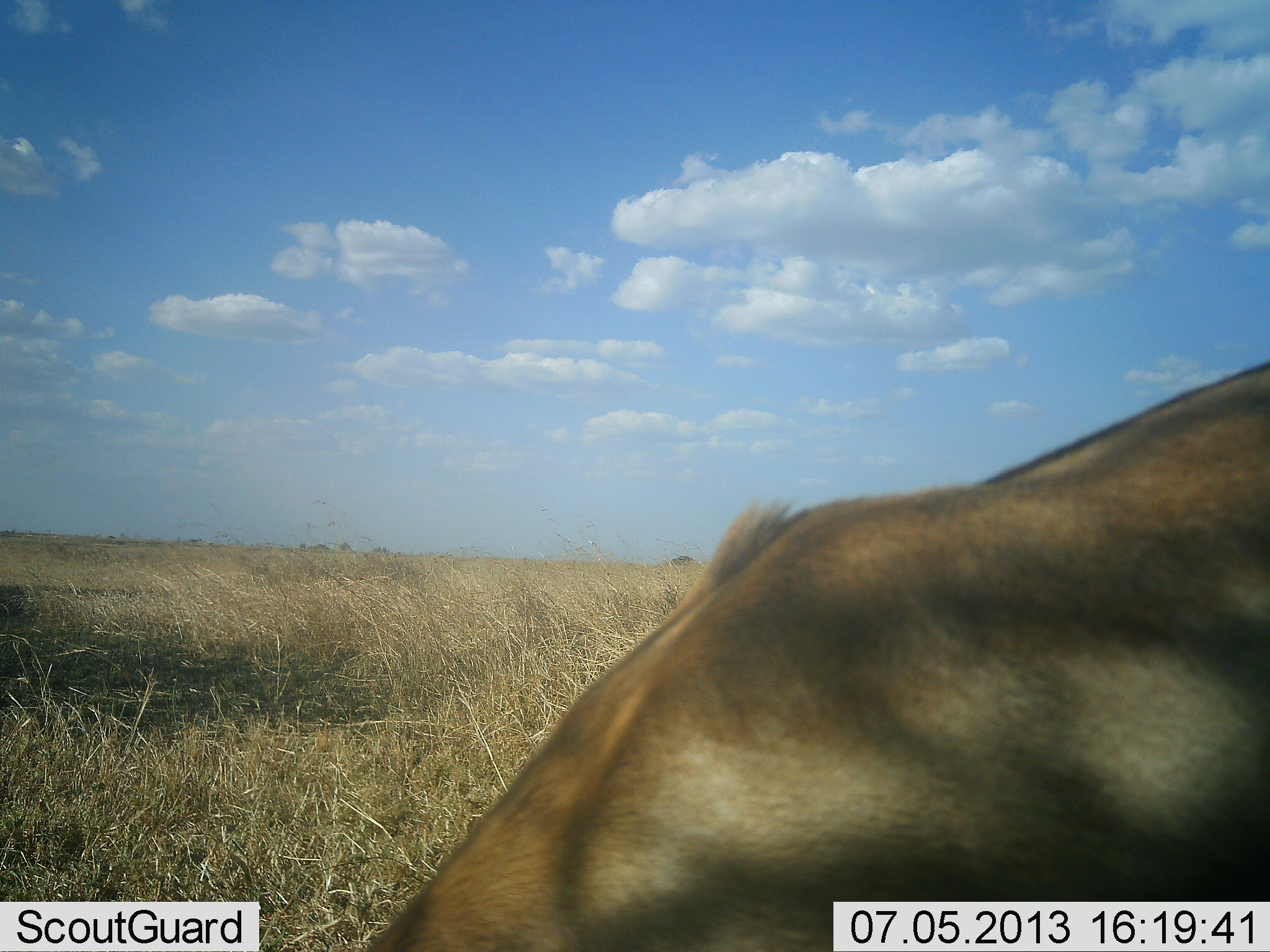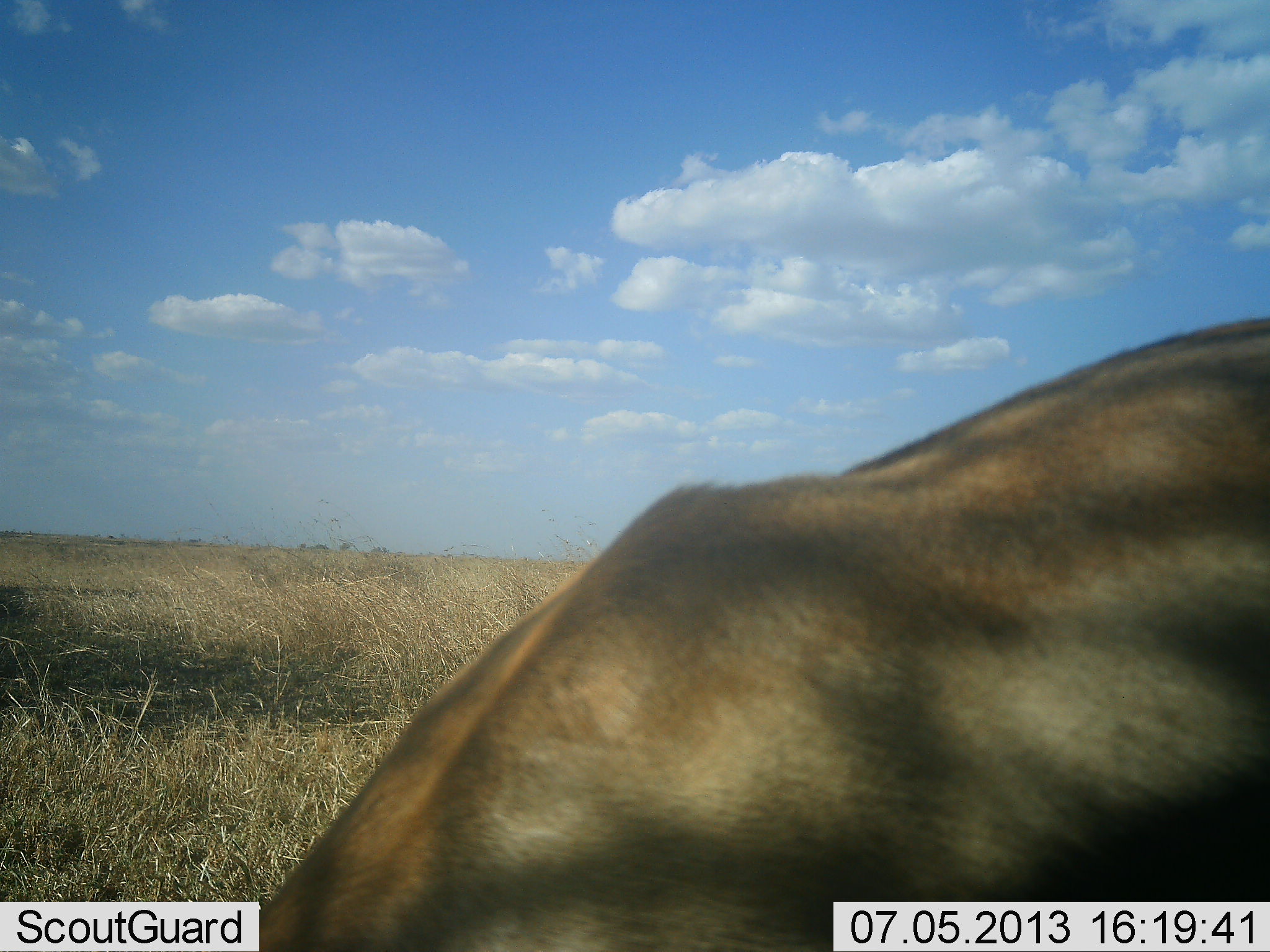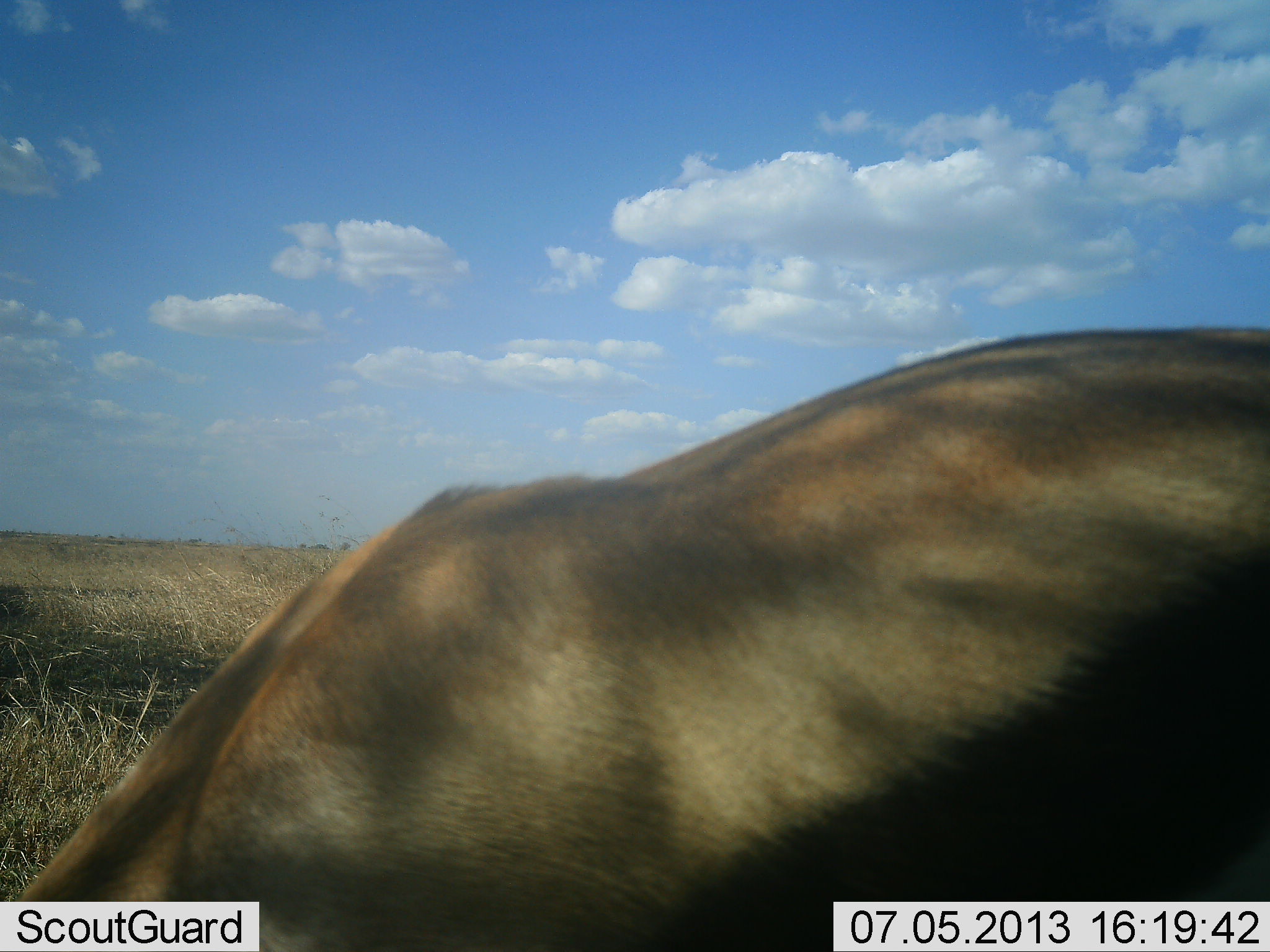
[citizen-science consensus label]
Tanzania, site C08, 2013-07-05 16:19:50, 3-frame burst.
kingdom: Animalia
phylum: Chordata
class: Mammalia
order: Artiodactyla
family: Bovidae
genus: Eudorcas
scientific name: Eudorcas thomsonii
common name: thomson's gazelle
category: gazellethomsons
Gazellethomsons (thomson's gazelle) (Eudorcas thomsonii), count 1. Behavior (volunteer vote fractions): standing 30%, resting 0%, moving 30%, interacting 0%. Young present (vote fraction): 0%. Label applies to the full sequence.